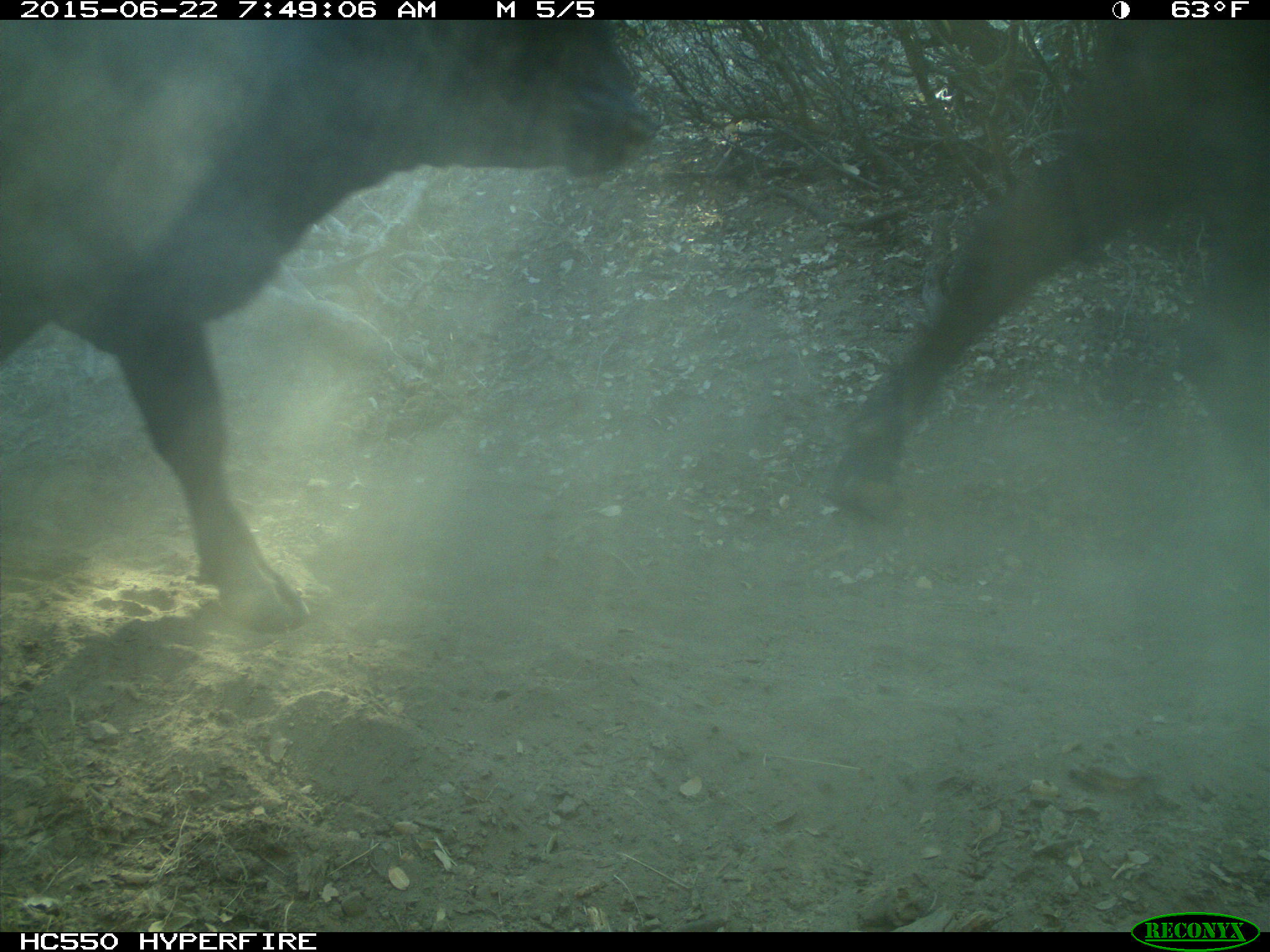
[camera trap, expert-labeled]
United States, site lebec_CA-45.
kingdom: Animalia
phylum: Chordata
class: Mammalia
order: Artiodactyla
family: Bovidae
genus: Bos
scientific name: Bos taurus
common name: domestic cow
Bos taurus (domestic cow).